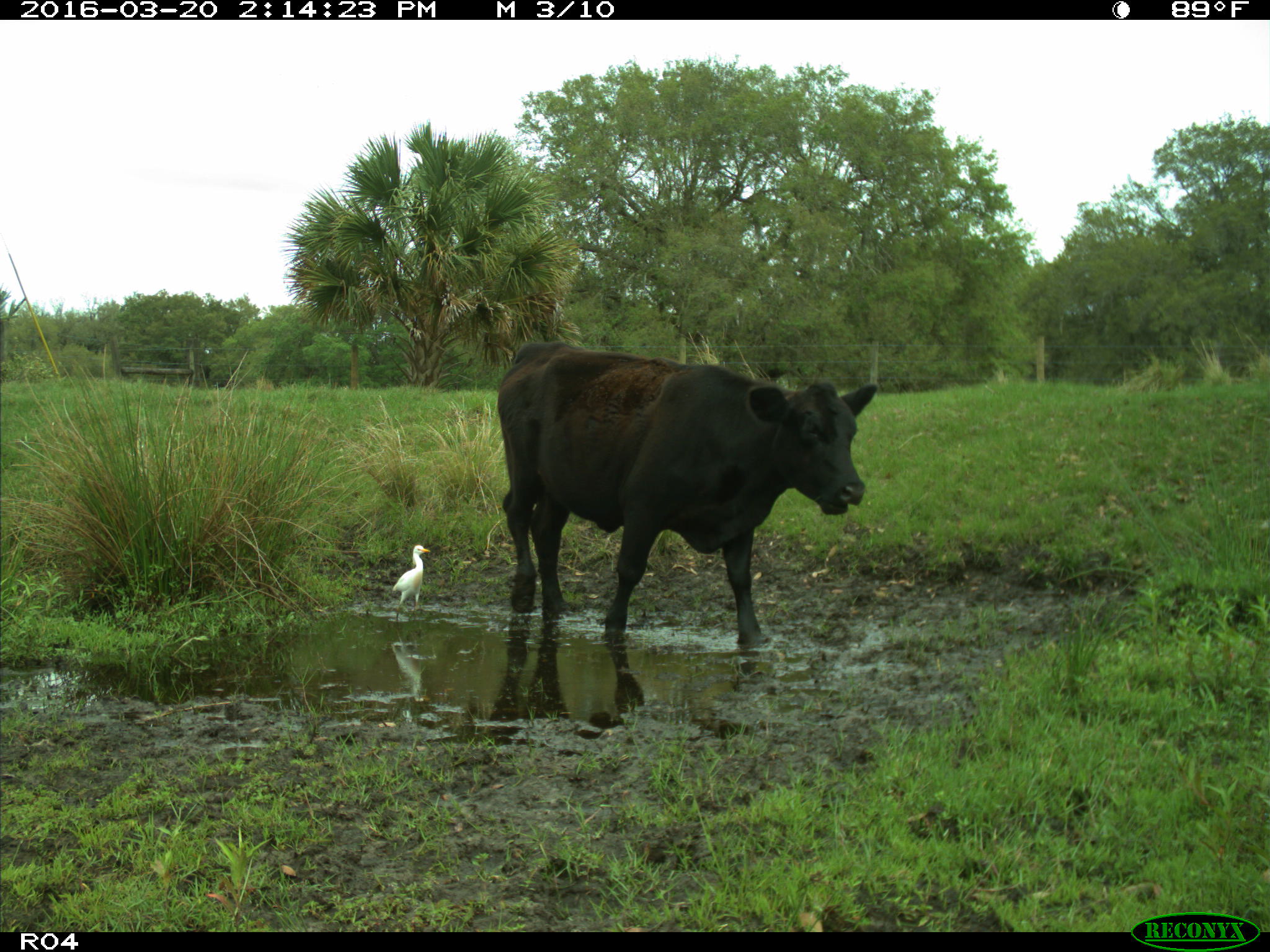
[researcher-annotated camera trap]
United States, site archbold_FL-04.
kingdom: Animalia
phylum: Chordata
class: Mammalia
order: Artiodactyla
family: Bovidae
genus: Bos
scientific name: Bos taurus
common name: domestic cow